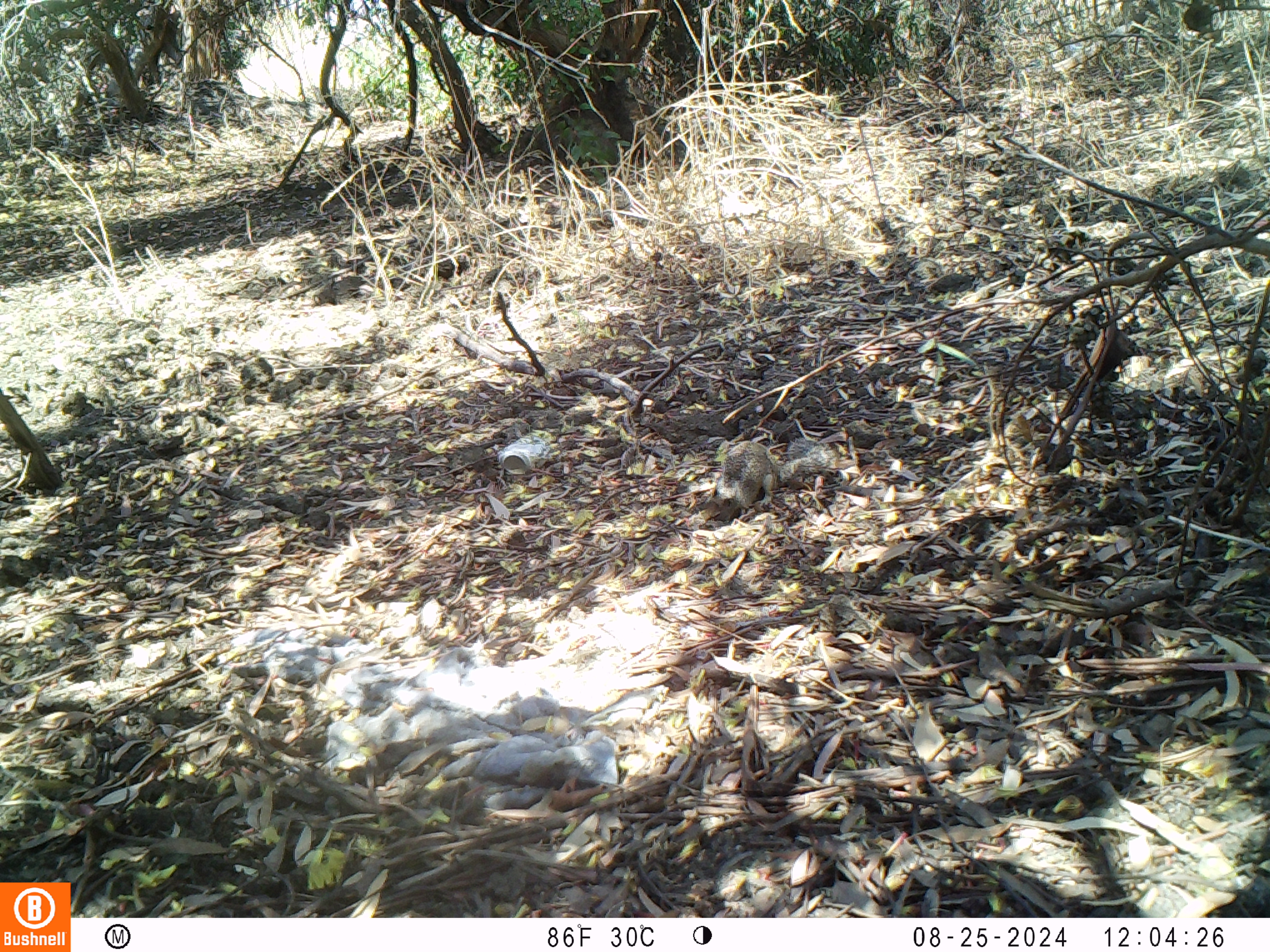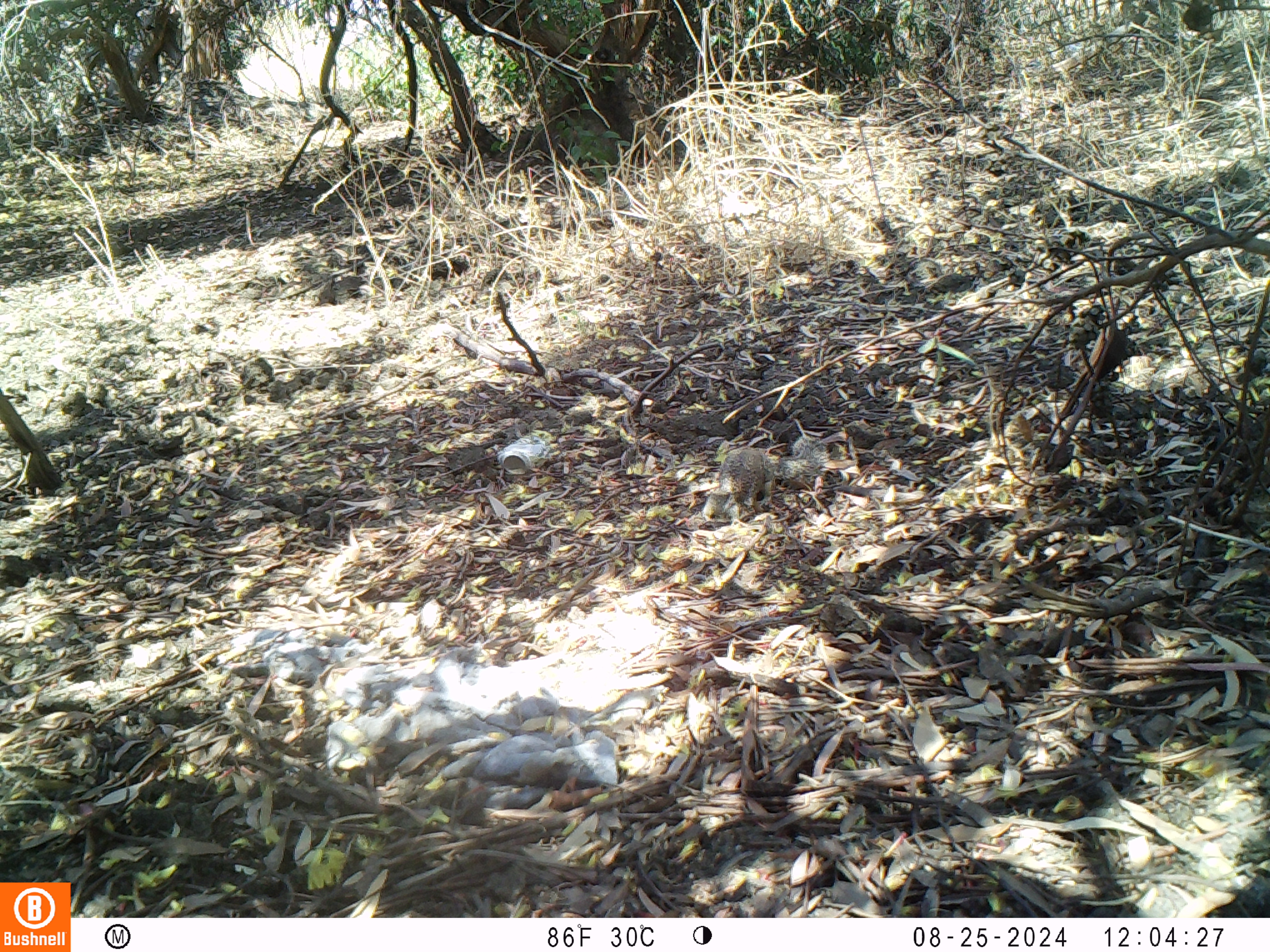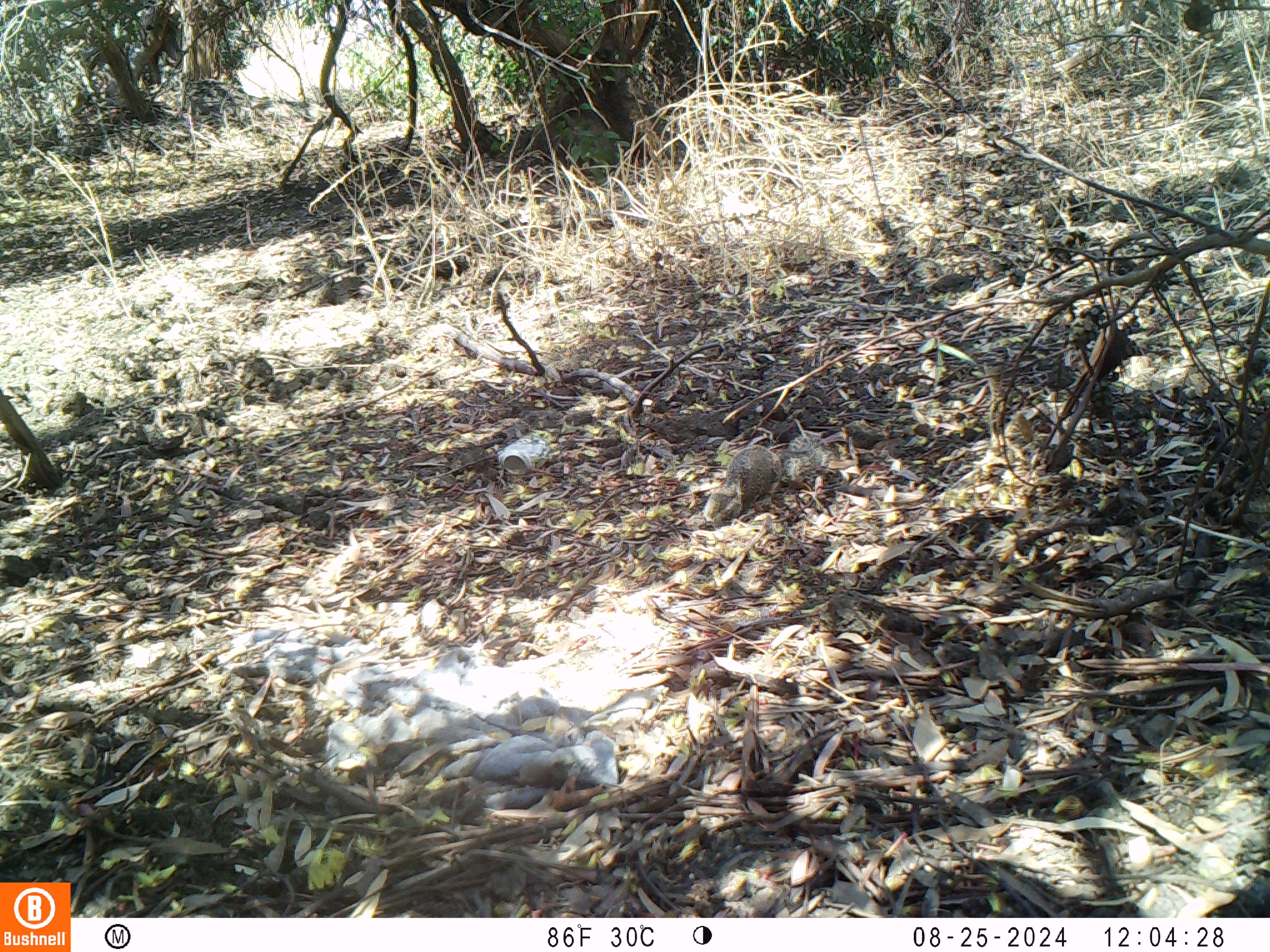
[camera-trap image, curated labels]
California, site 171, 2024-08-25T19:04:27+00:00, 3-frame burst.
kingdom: Animalia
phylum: Chordata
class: Mammalia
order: Rodentia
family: Sciuridae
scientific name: Sciuridae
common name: squirrel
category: unknown squirrel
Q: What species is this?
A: Unknown squirrel (squirrel) (Sciuridae).